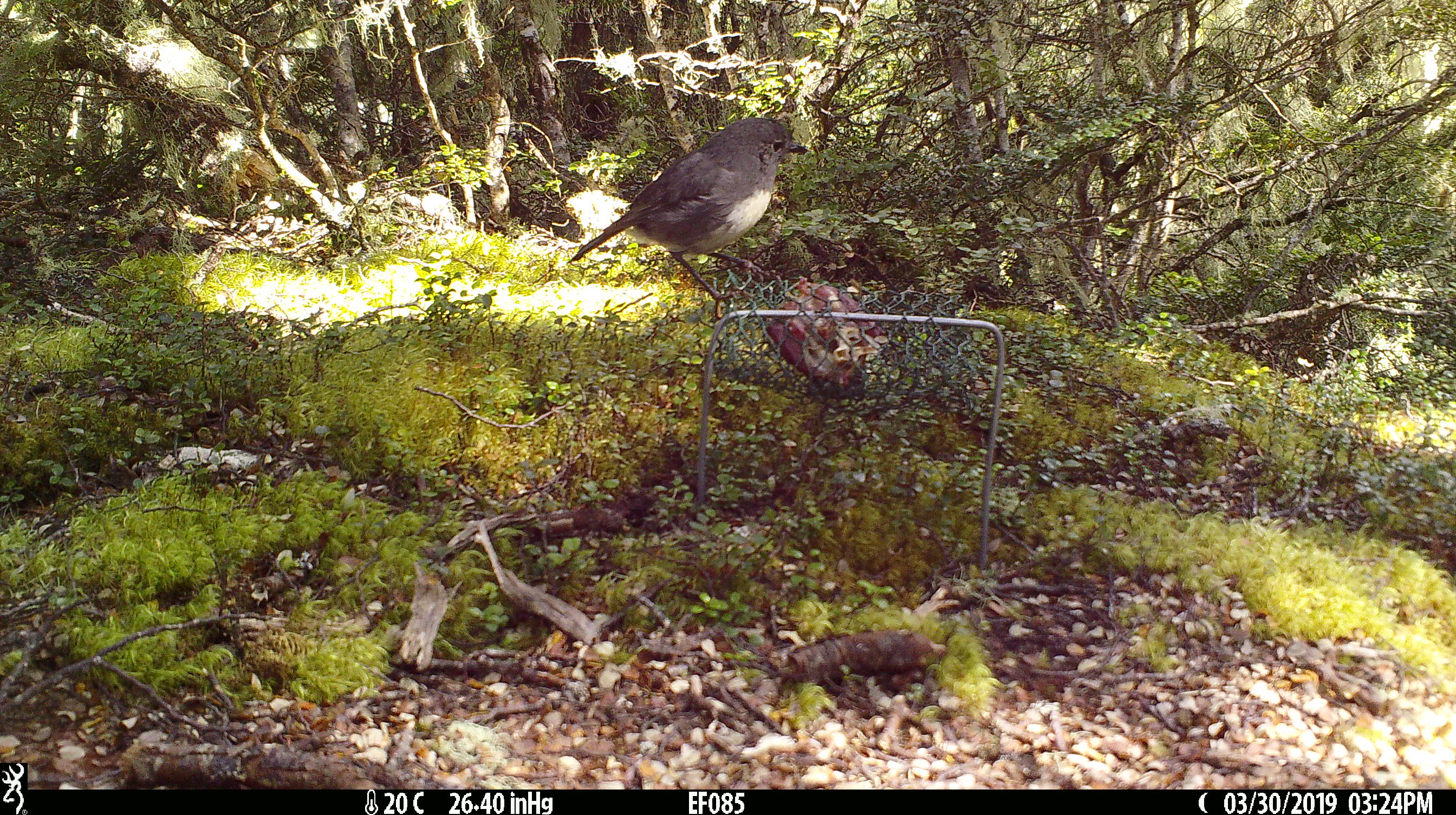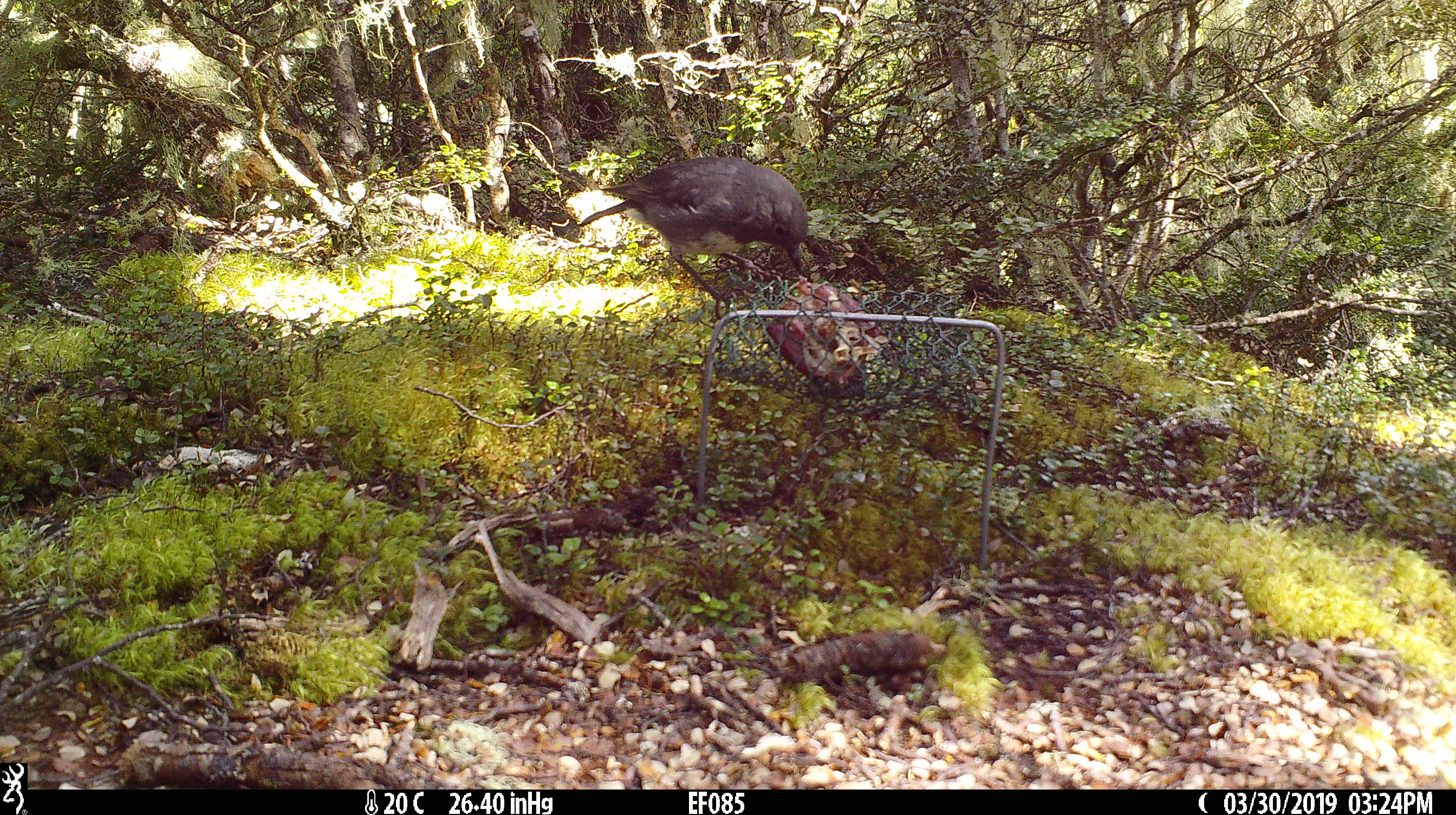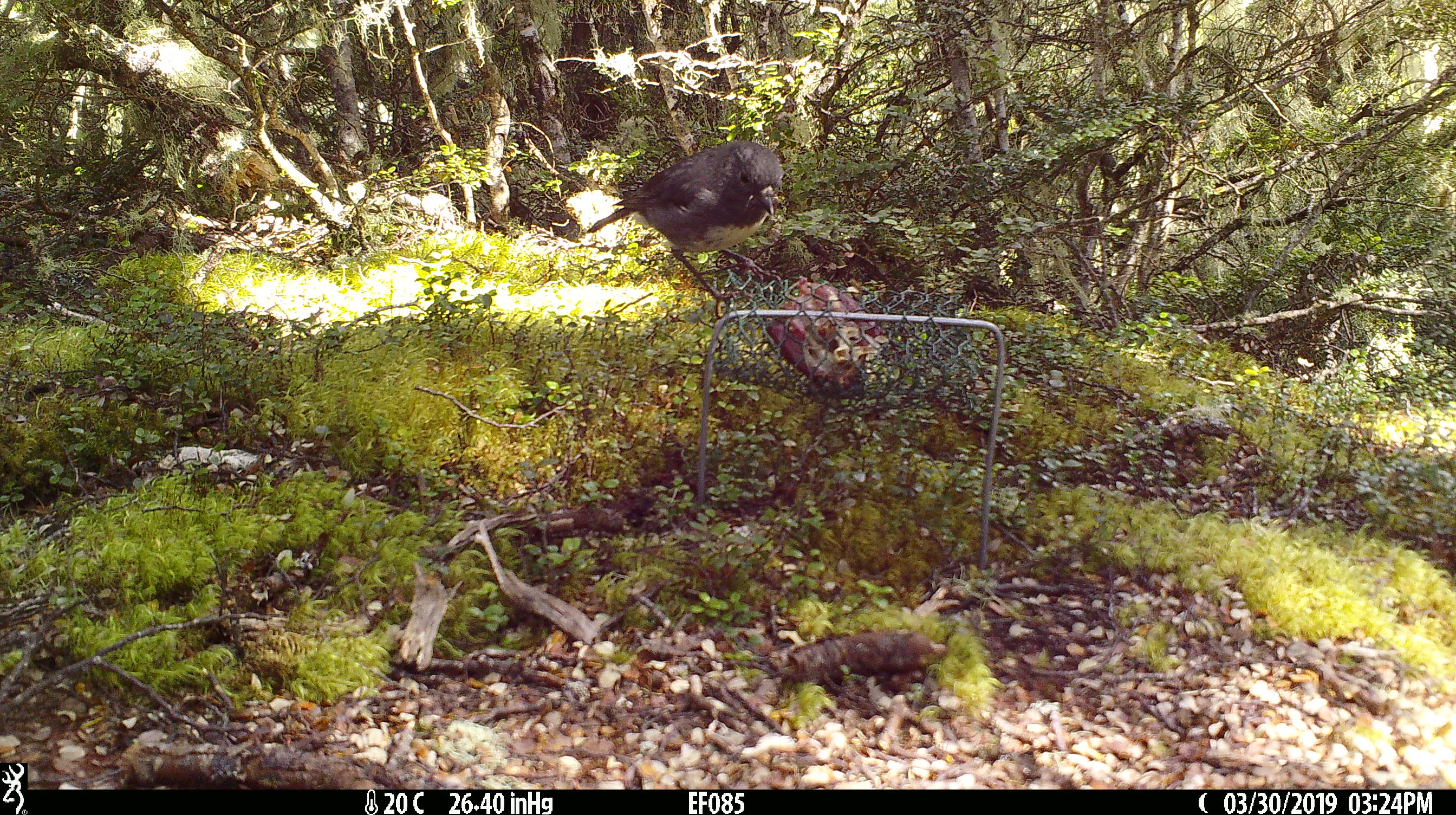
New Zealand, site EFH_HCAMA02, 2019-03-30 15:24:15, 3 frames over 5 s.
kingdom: Animalia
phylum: Chordata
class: Aves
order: Passeriformes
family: Petroicidae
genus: Petroica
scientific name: Petroica australis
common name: new zealand robin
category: robin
Robin (new zealand robin) (Petroica australis).